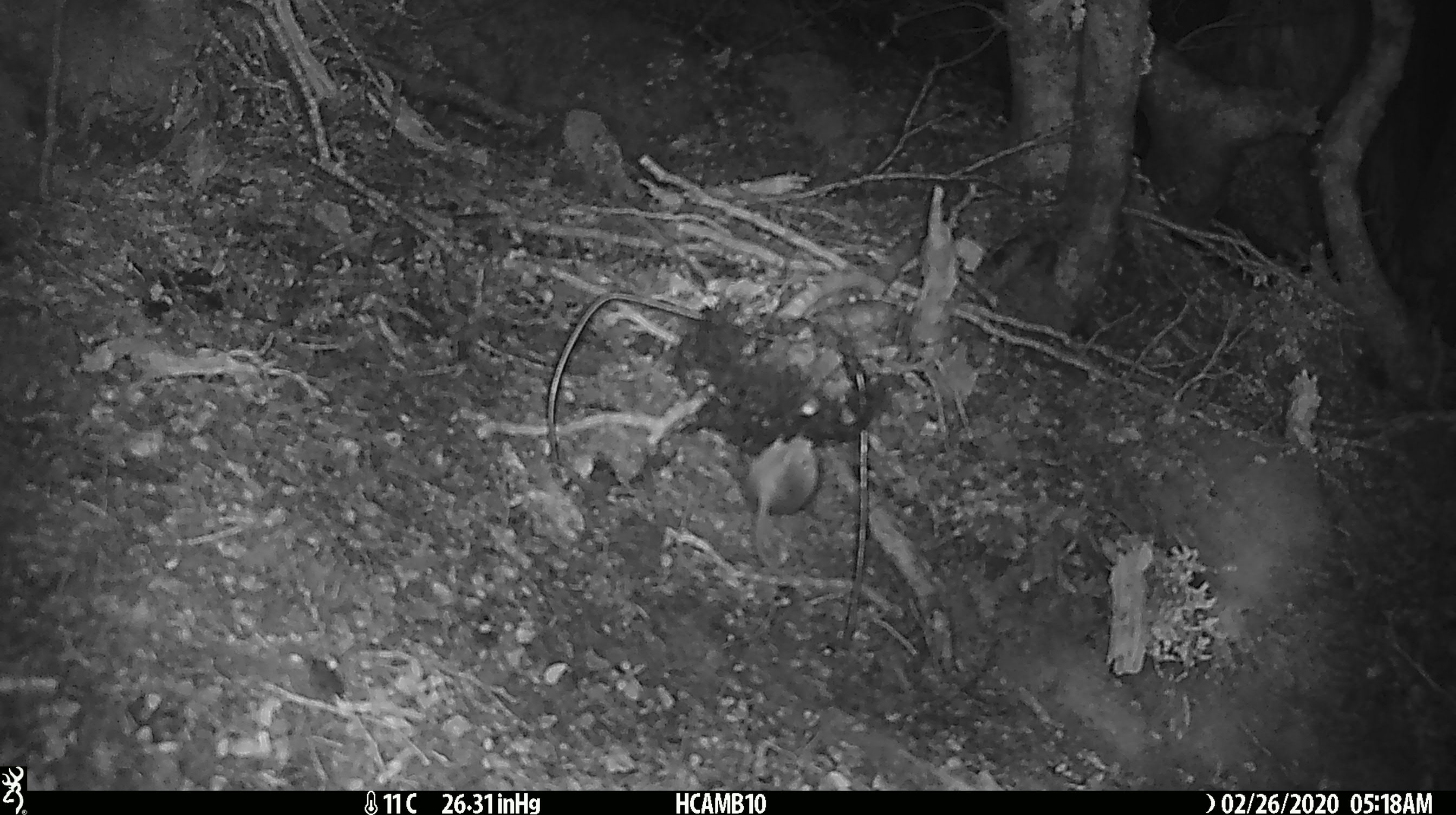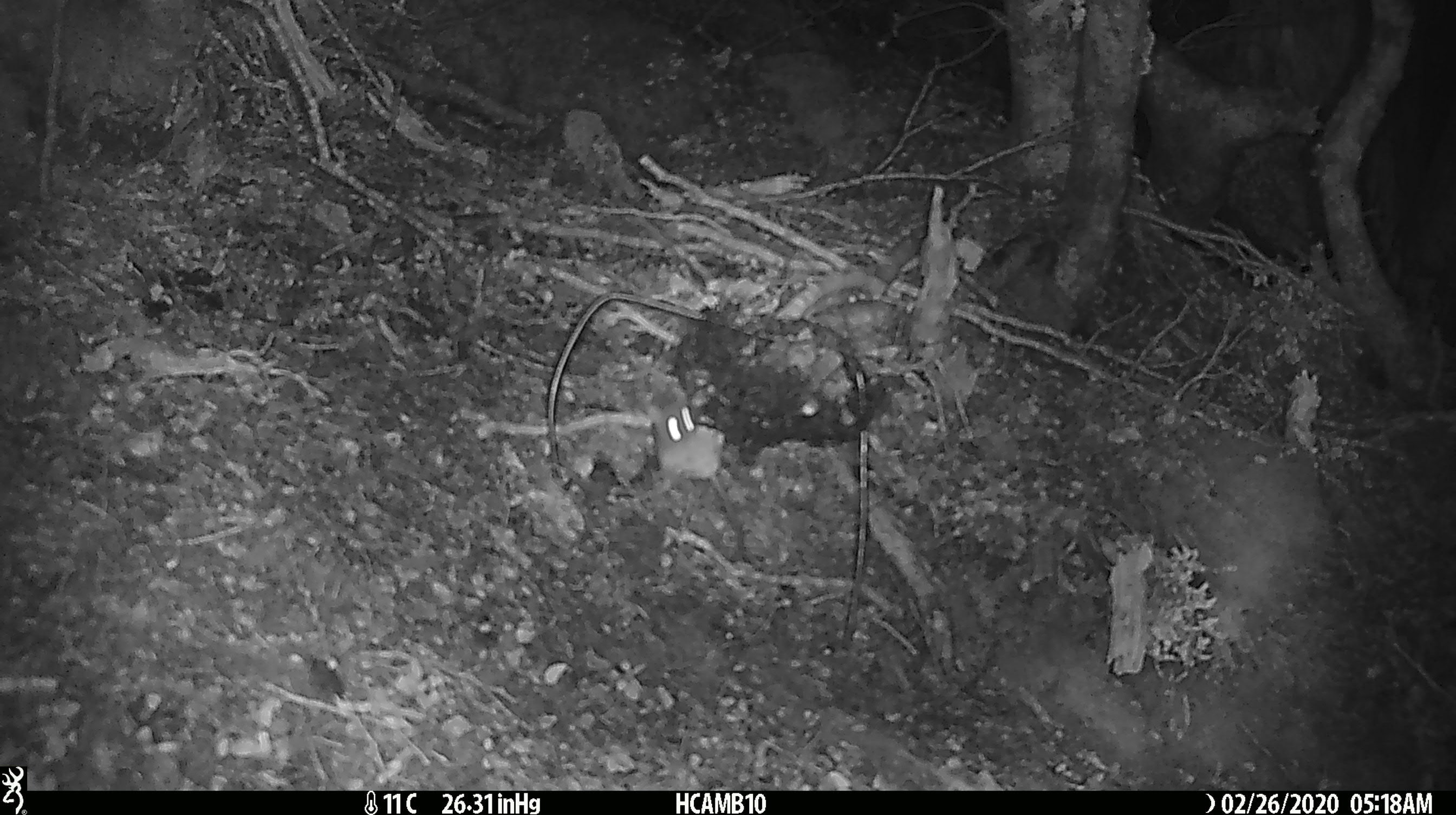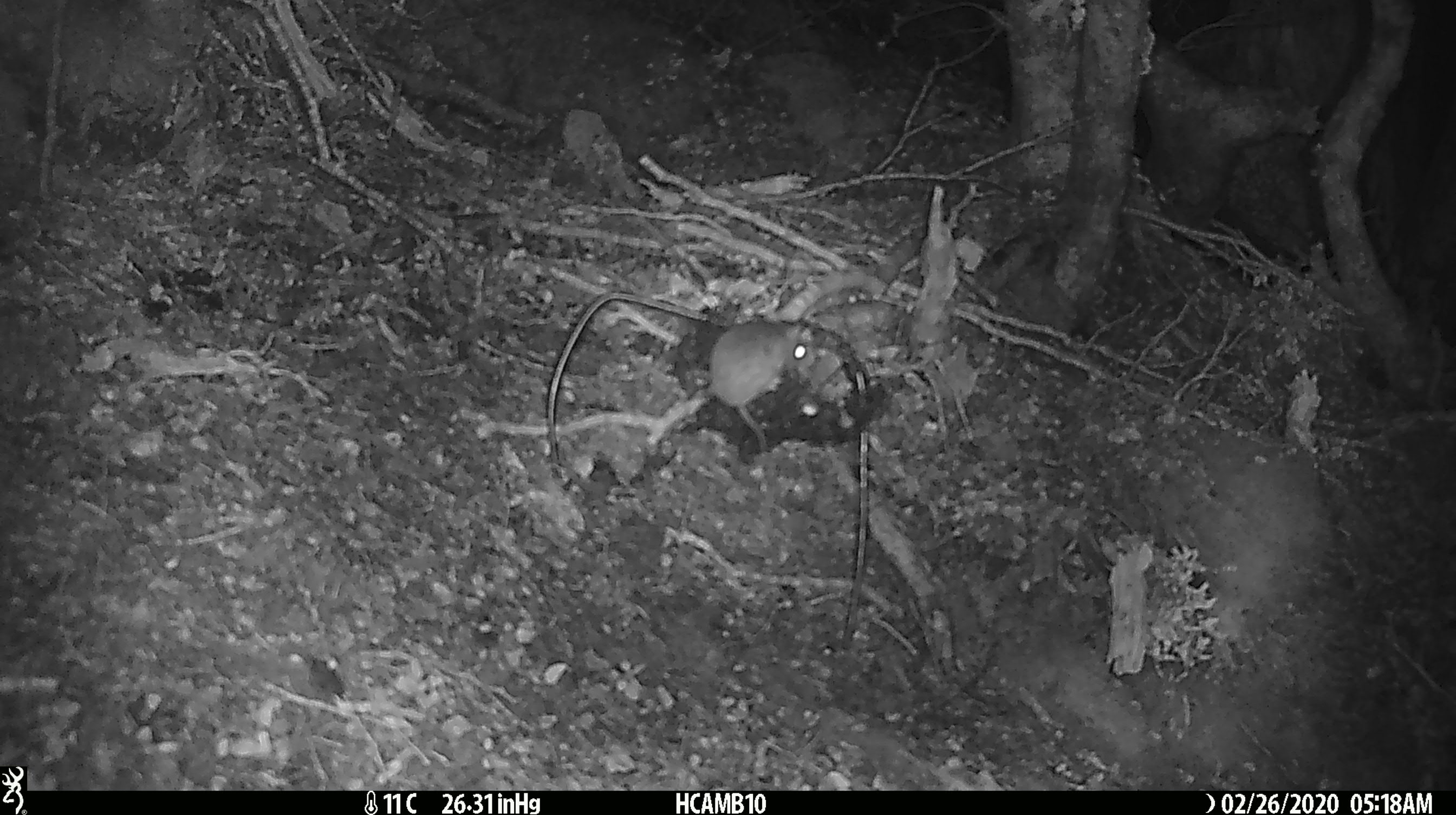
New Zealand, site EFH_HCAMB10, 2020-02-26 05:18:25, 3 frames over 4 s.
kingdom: Animalia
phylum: Chordata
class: Mammalia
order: Rodentia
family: Muridae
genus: Mus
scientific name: Mus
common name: mouse